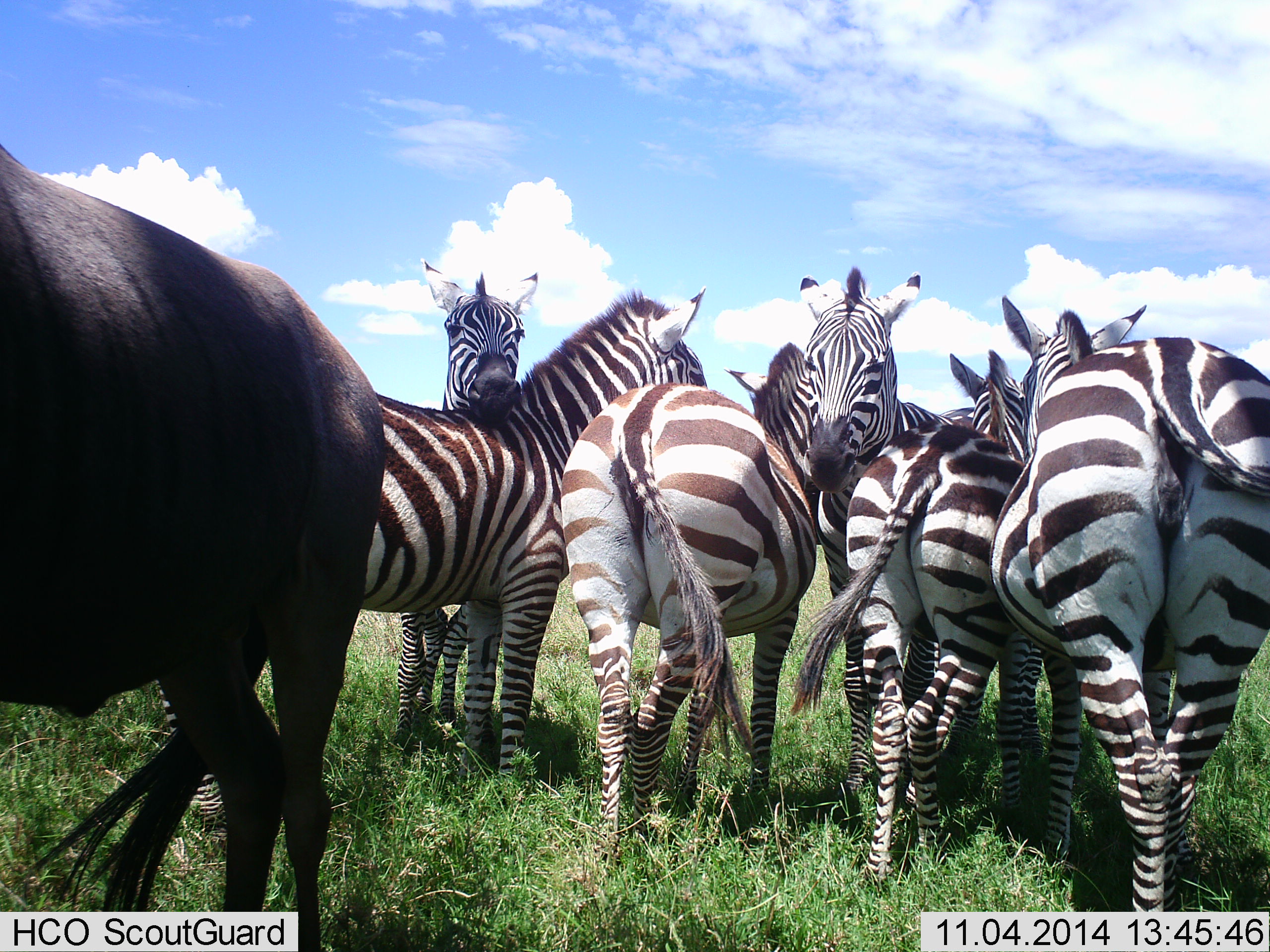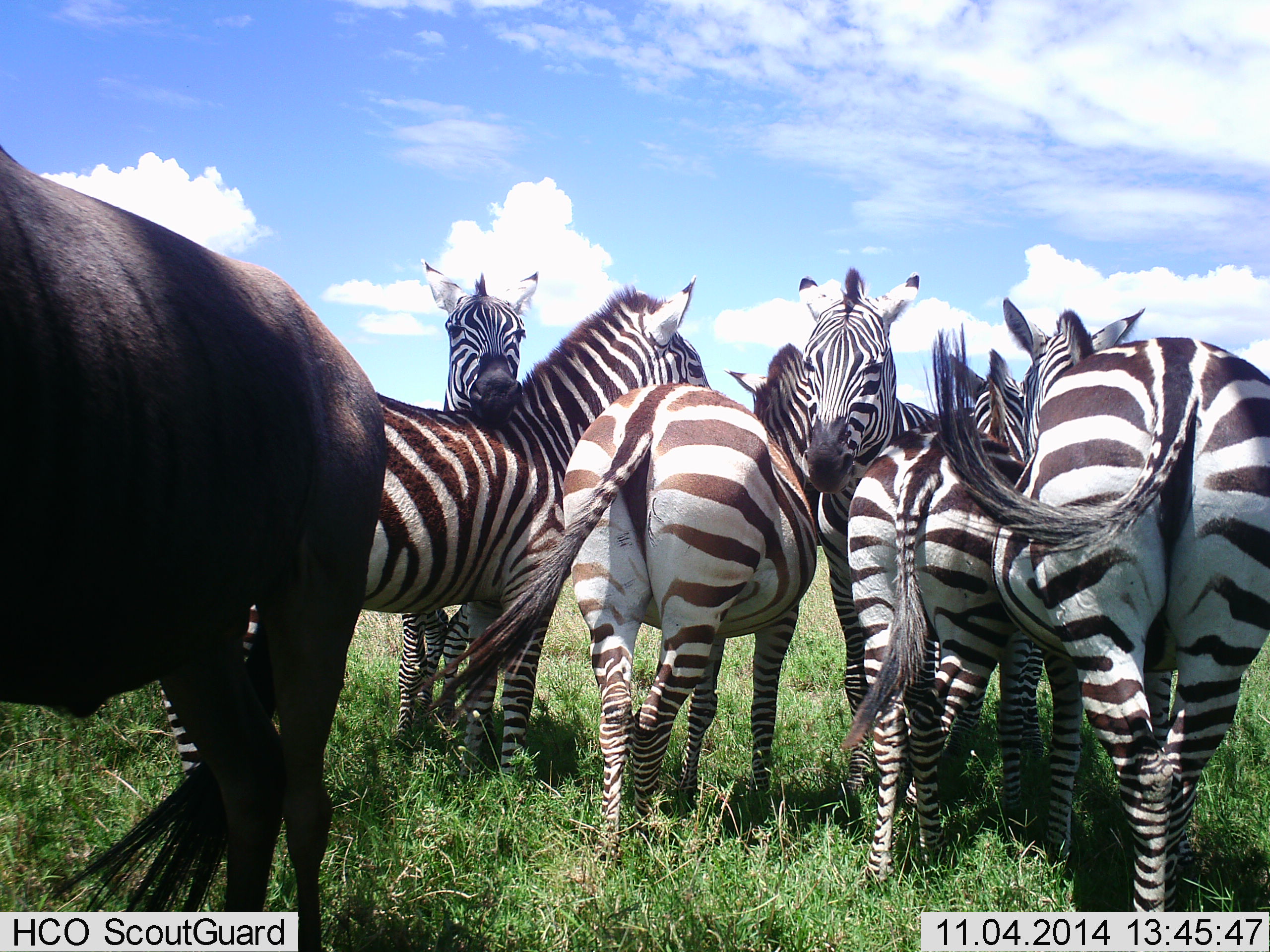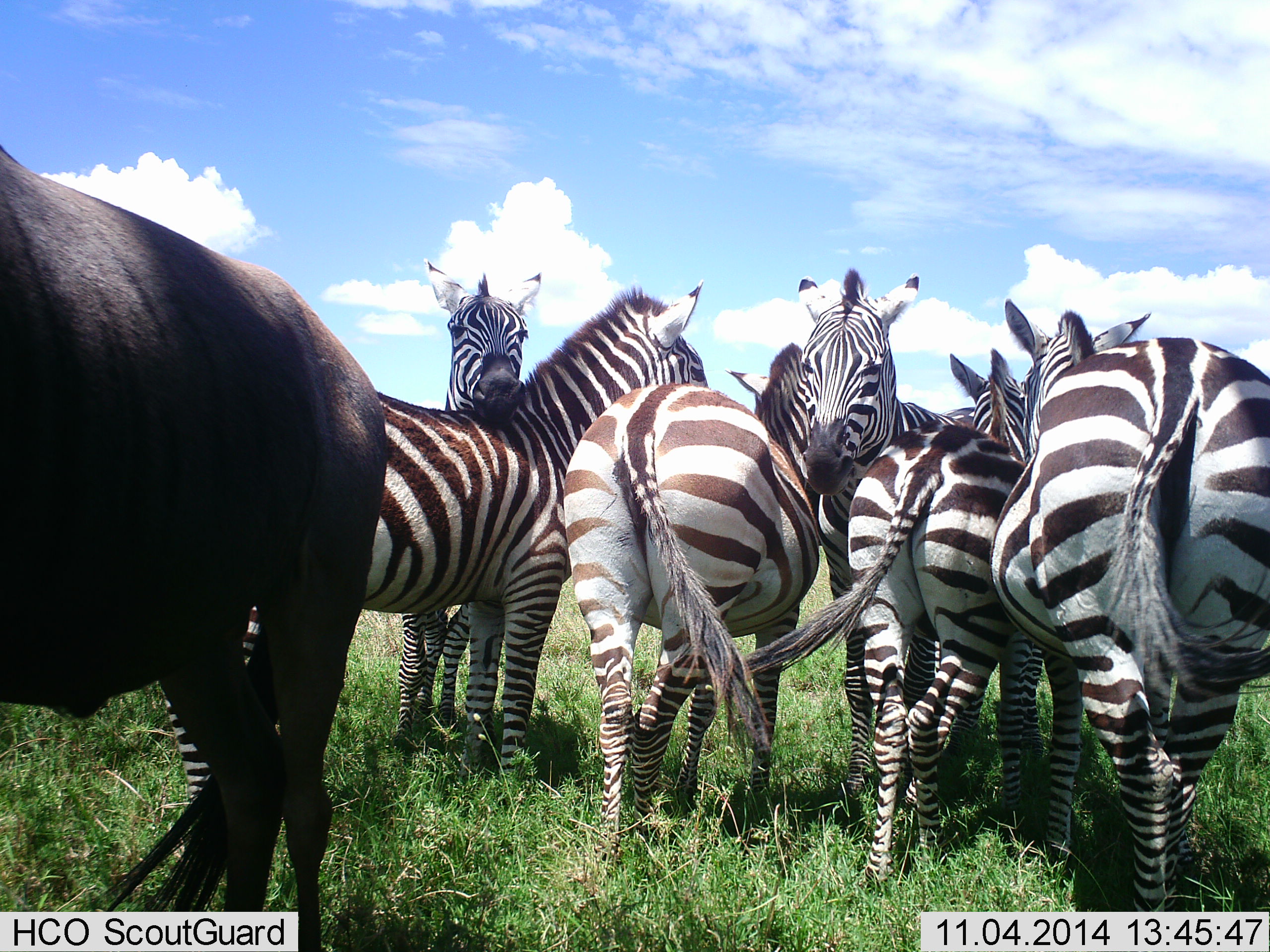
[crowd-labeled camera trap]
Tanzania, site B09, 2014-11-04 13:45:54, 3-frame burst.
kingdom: Animalia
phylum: Chordata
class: Mammalia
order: Artiodactyla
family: Bovidae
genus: Connochaetes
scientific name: Connochaetes taurinus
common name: blue wildebeest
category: wildebeest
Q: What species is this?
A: Wildebeest (blue wildebeest) (Connochaetes taurinus).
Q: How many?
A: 1.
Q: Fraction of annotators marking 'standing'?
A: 100%.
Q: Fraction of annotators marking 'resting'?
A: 0%.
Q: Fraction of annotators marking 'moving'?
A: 0%.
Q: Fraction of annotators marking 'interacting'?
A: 0%.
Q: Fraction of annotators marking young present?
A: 0%.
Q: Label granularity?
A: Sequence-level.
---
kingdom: Animalia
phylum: Chordata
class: Mammalia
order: Perissodactyla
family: Equidae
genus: Equus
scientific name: Equus quagga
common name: plains zebra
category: zebra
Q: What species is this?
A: Zebra (plains zebra) (Equus quagga).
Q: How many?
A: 6.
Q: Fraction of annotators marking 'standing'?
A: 90%.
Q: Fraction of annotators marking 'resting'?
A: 0%.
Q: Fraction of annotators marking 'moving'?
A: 0%.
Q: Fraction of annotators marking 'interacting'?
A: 20%.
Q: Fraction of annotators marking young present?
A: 0%.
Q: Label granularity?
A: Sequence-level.